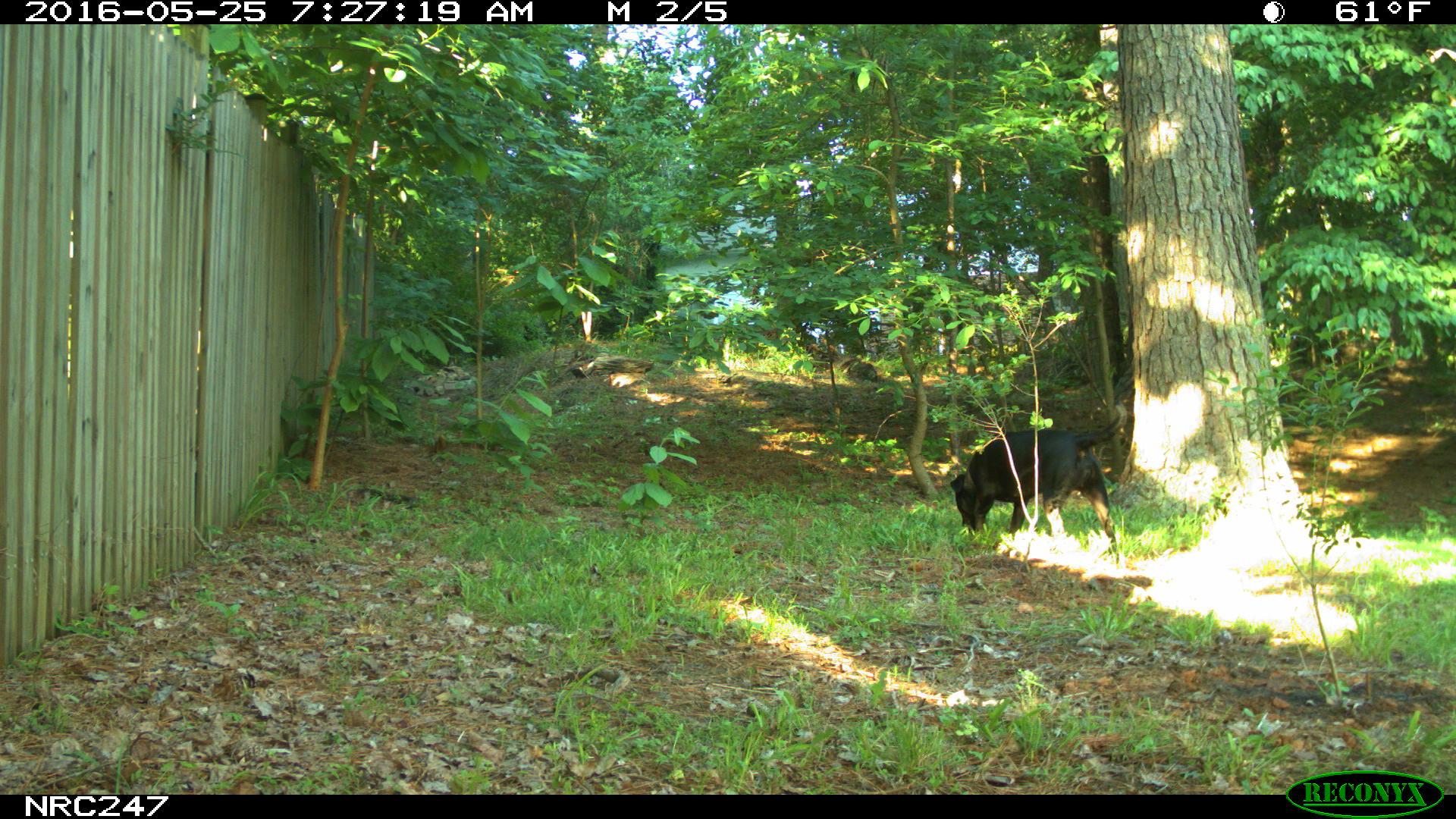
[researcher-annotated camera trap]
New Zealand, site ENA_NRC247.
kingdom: Animalia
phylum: Chordata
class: Mammalia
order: Carnivora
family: Canidae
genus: Canis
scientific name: Canis familiaris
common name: domestic dog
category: dog